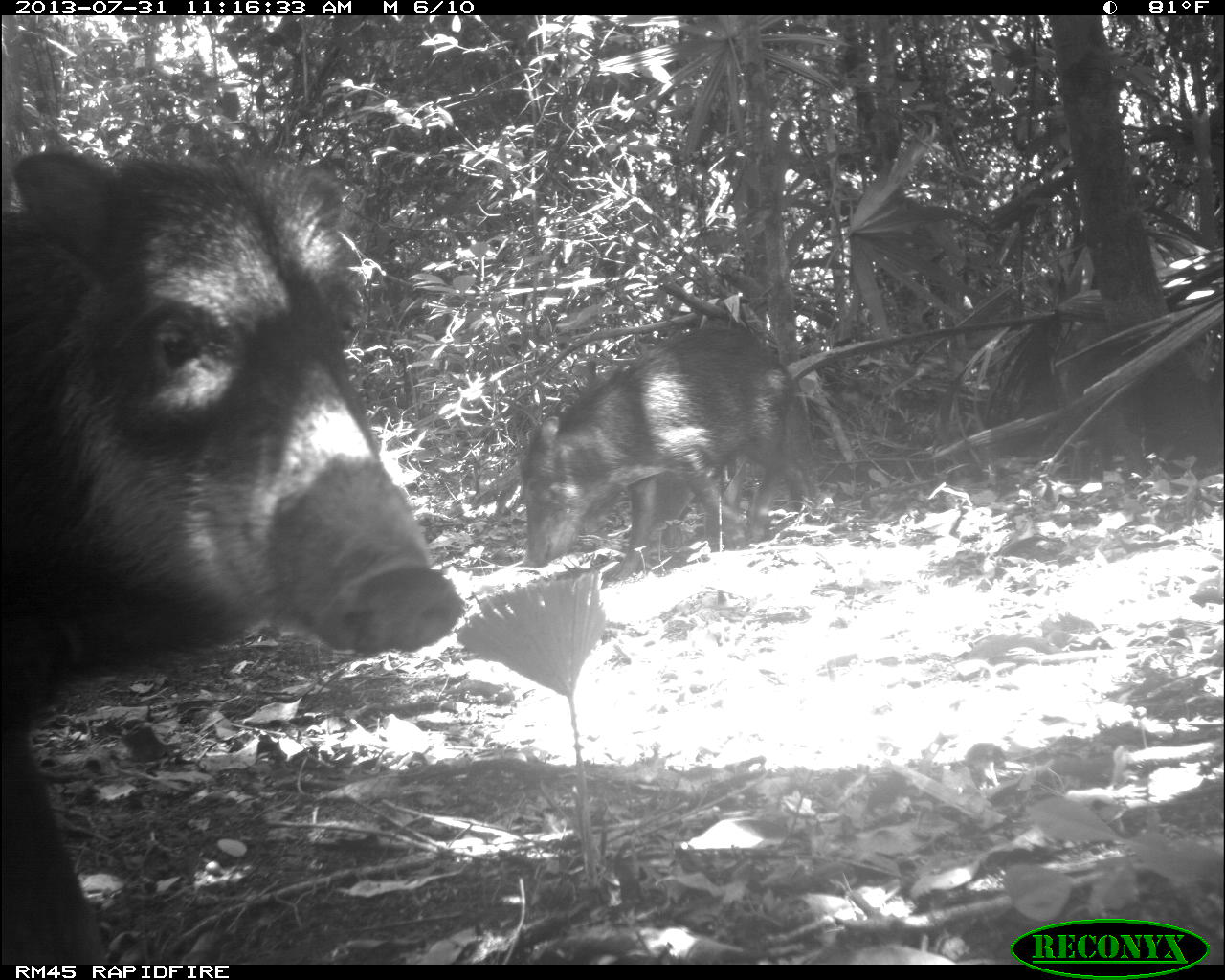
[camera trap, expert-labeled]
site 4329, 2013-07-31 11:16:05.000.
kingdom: Animalia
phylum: Chordata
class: Mammalia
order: Artiodactyla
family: Tayassuidae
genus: Tayassu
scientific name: Tayassu pecari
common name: white-lipped peccary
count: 10